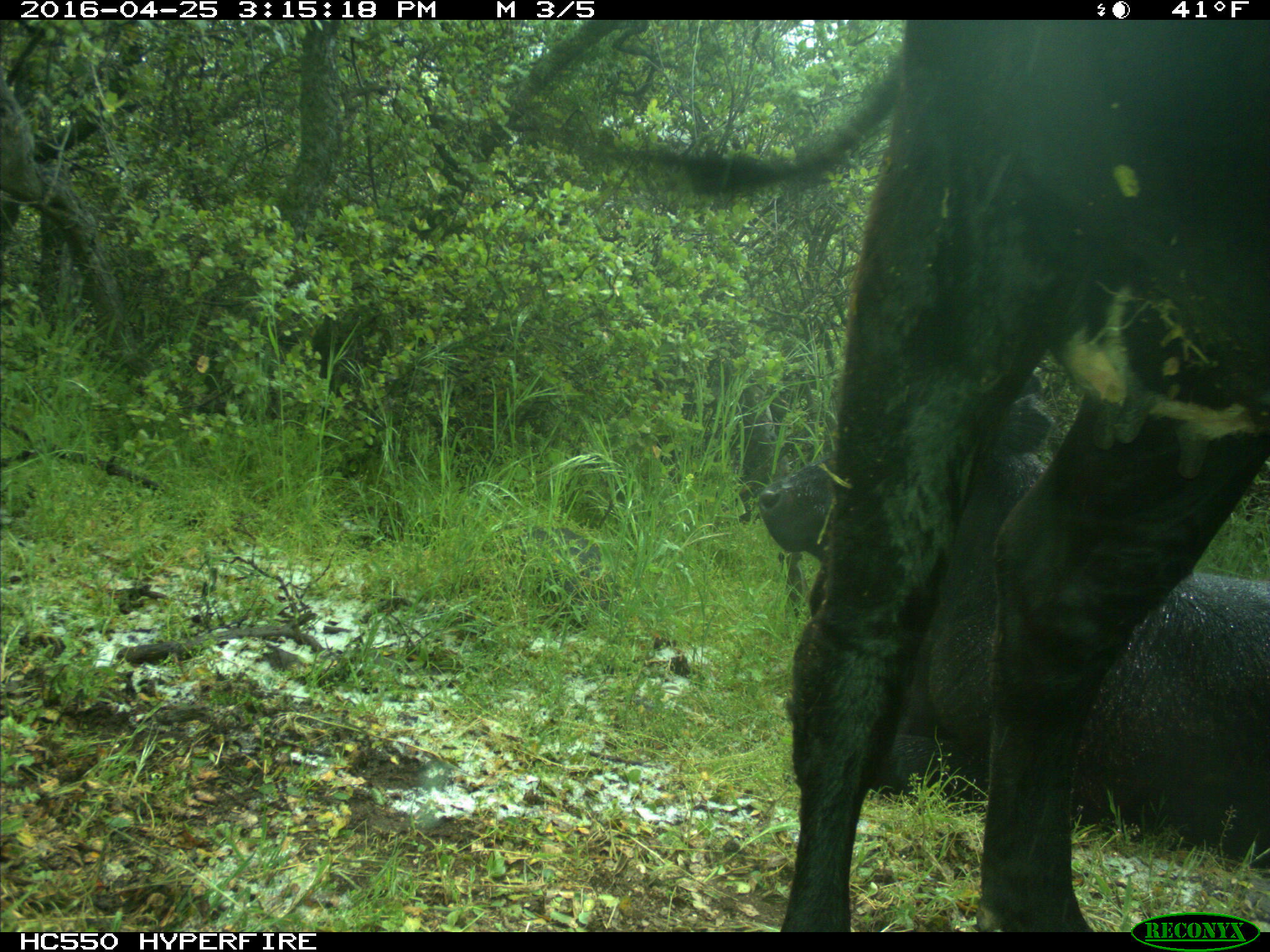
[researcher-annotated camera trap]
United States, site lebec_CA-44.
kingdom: Animalia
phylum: Chordata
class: Mammalia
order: Artiodactyla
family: Bovidae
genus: Bos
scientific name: Bos taurus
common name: domestic cow